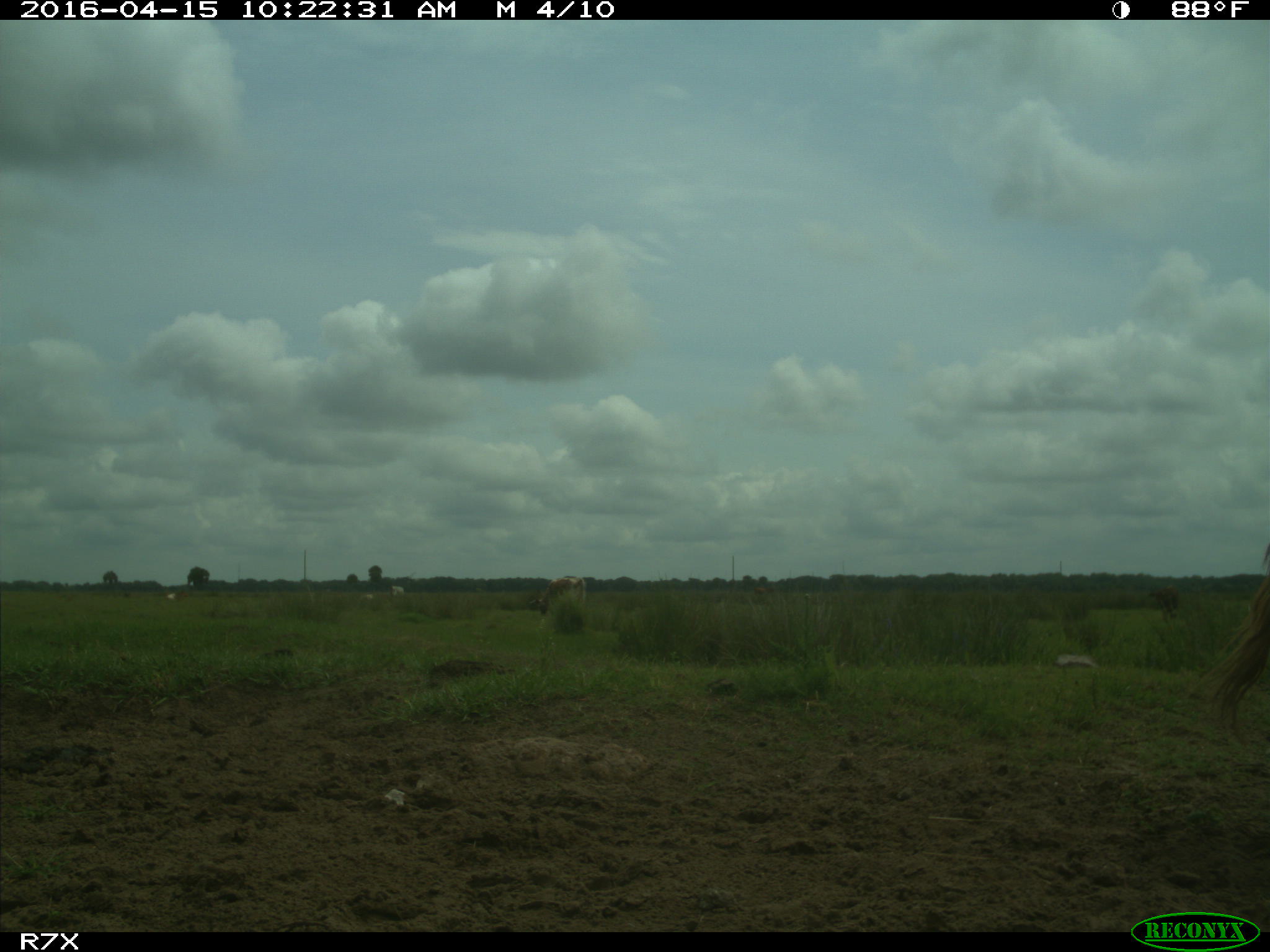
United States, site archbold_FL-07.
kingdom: Animalia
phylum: Chordata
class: Mammalia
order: Artiodactyla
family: Bovidae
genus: Bos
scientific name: Bos taurus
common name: domestic cow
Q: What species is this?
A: Bos taurus (domestic cow).